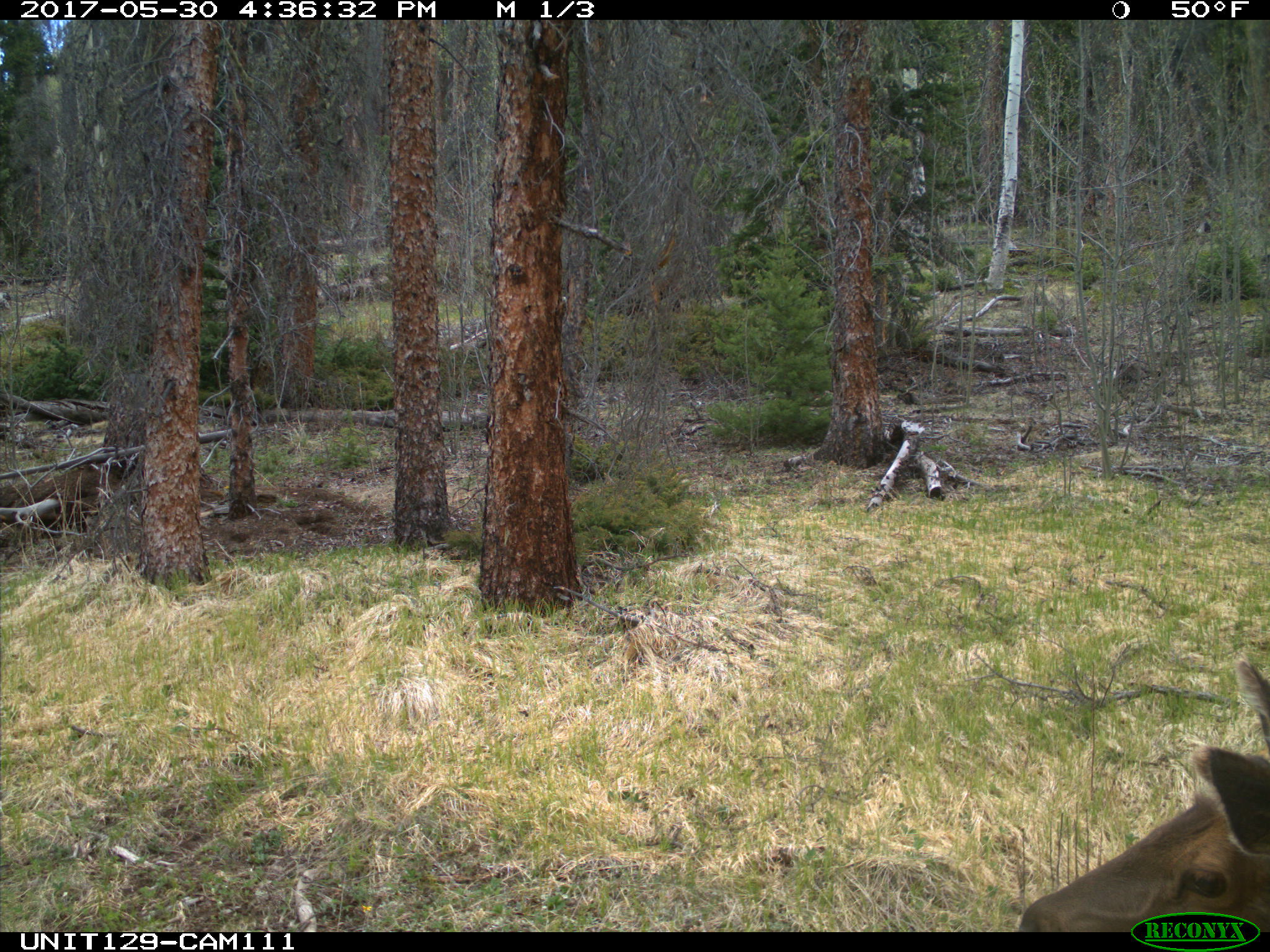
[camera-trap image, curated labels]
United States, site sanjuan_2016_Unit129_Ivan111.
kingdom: Animalia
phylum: Chordata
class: Mammalia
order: Artiodactyla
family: Cervidae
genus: Cervus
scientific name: Cervus elaphus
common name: red deer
Cervus elaphus (red deer).